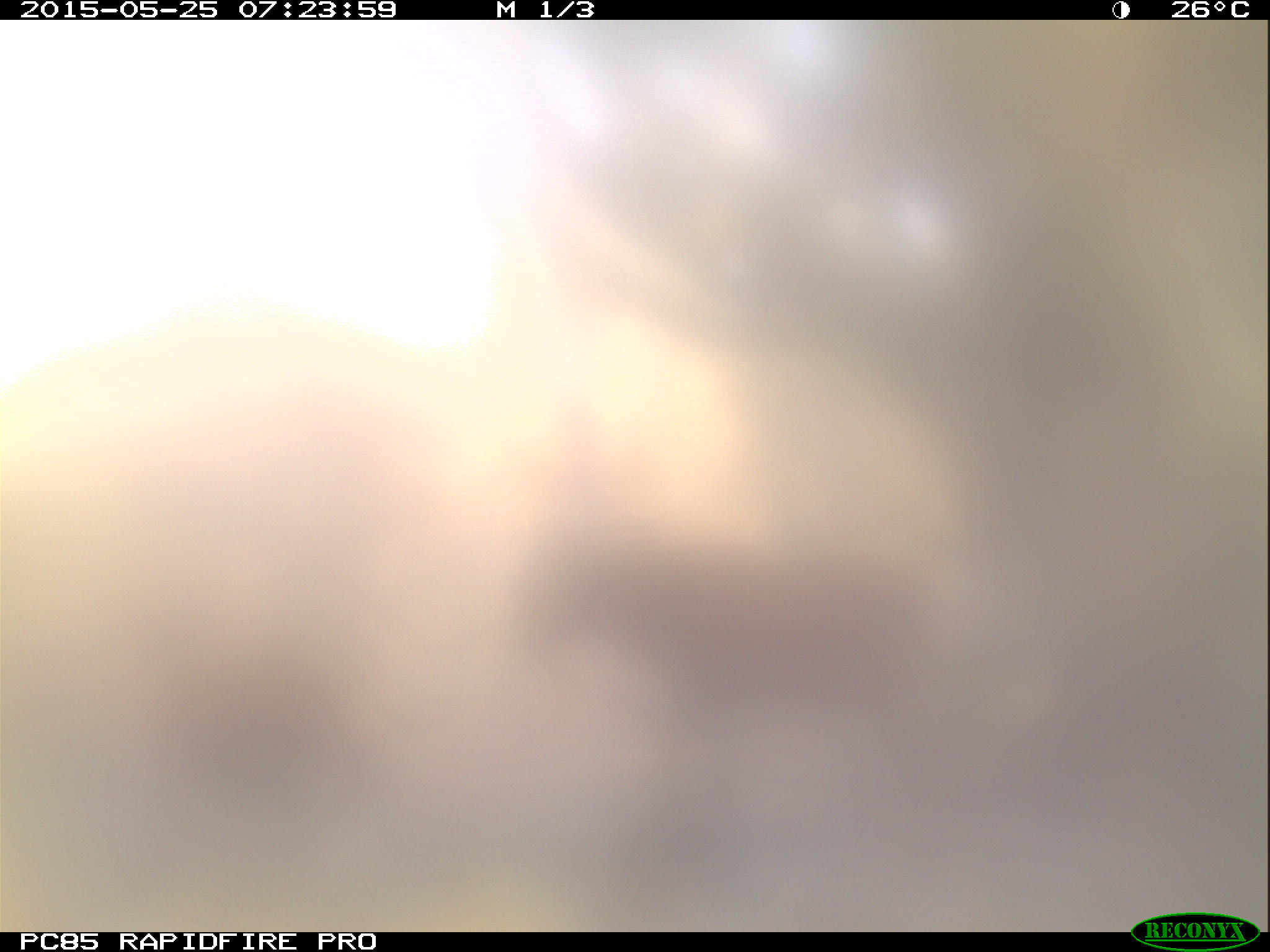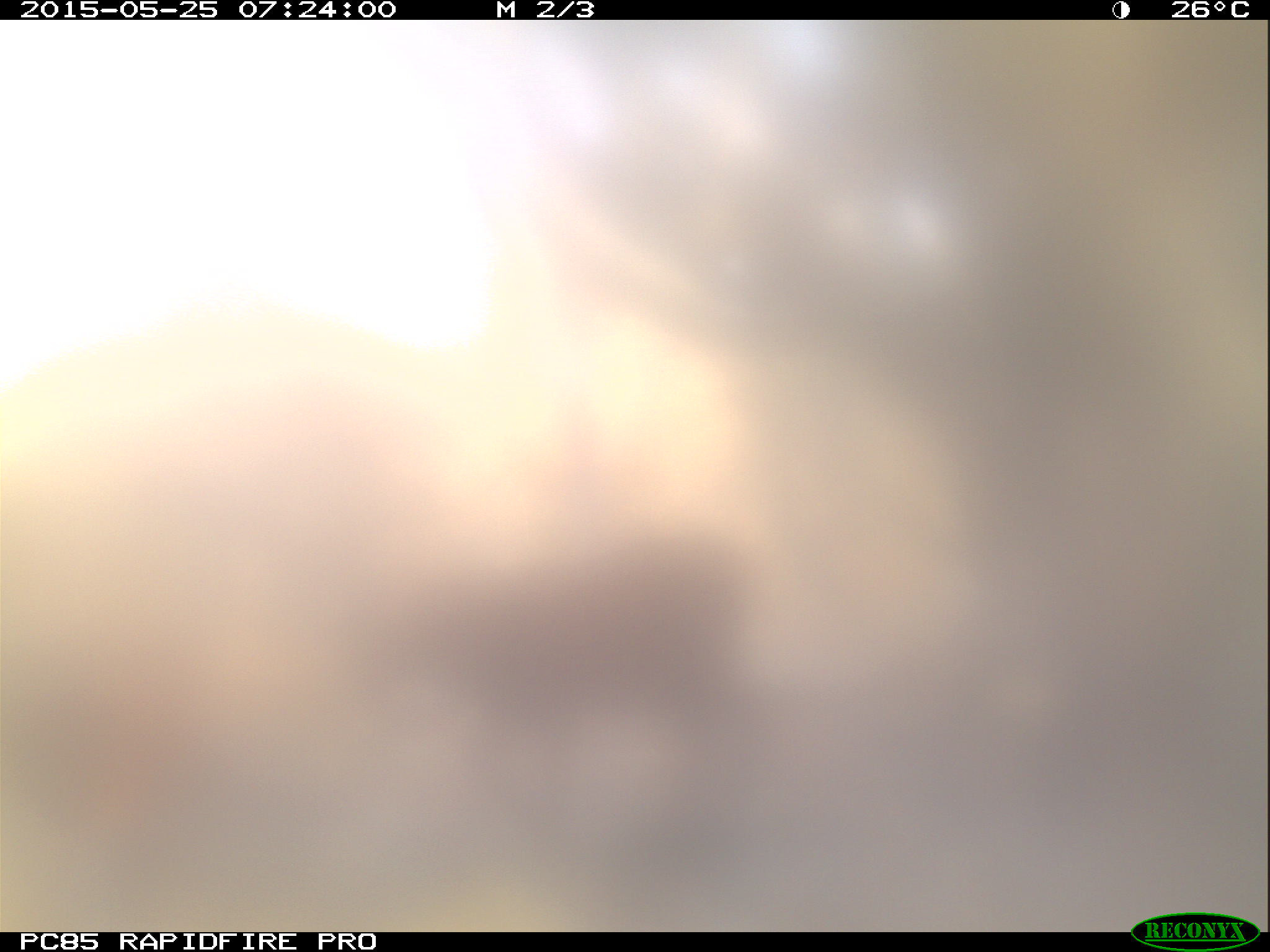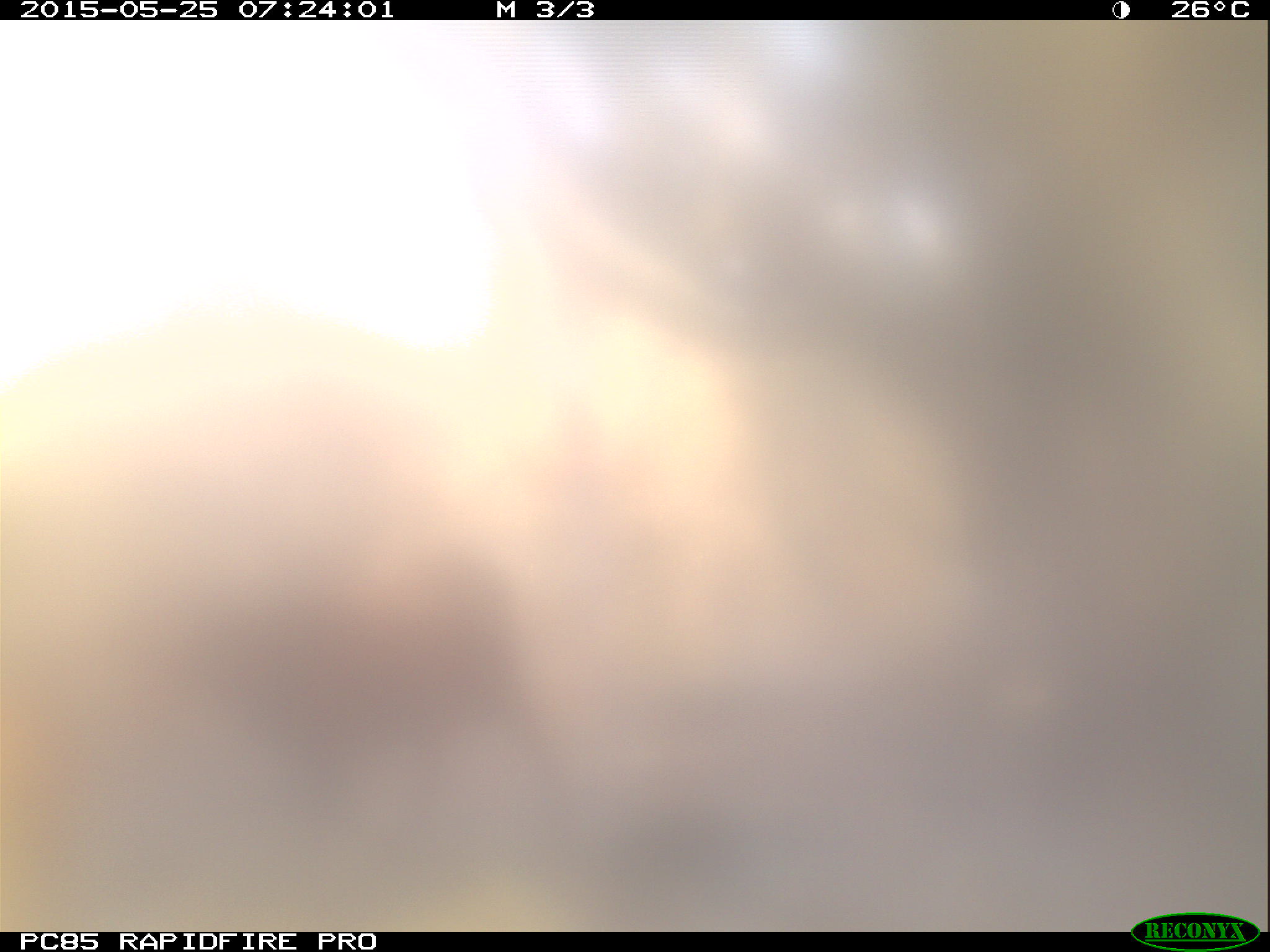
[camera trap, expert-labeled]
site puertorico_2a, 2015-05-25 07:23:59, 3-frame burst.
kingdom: Animalia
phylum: Chordata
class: Mammalia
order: Artiodactyla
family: Bovidae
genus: Capra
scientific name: Capra hircus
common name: goat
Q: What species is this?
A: Goat (Capra hircus).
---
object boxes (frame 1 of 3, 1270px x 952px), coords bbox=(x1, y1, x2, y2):
goat: bbox=(486, 490, 979, 808)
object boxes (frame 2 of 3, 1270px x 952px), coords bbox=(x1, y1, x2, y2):
goat: bbox=(355, 496, 801, 845); bbox=(17, 617, 230, 893)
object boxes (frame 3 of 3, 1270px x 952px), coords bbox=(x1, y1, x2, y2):
goat: bbox=(108, 547, 563, 872)